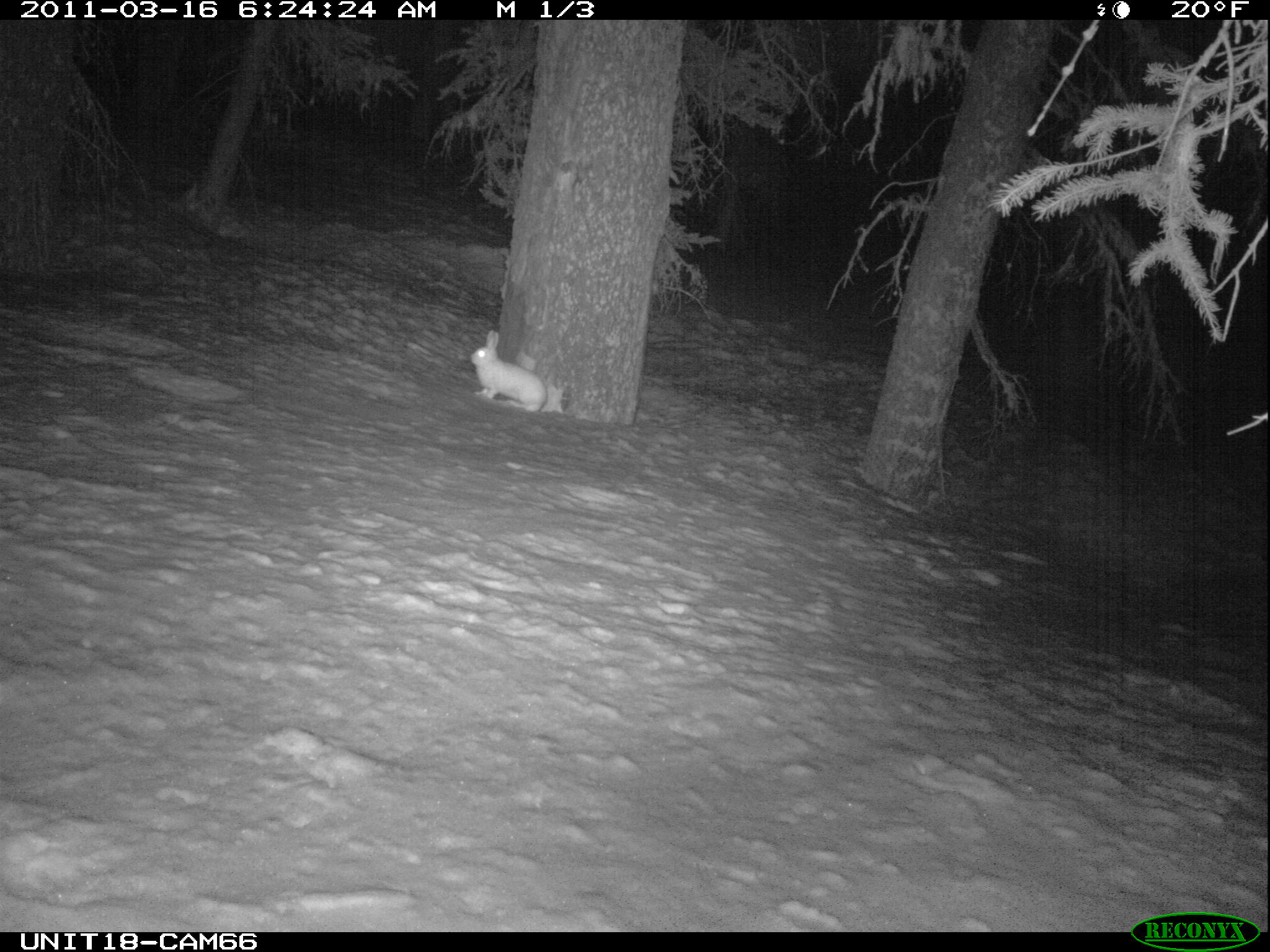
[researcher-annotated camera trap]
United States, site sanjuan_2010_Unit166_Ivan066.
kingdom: Animalia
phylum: Chordata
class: Mammalia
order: Lagomorpha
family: Leporidae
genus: Lepus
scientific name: Lepus americanus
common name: snowshoe hare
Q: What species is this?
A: Lepus americanus (snowshoe hare).